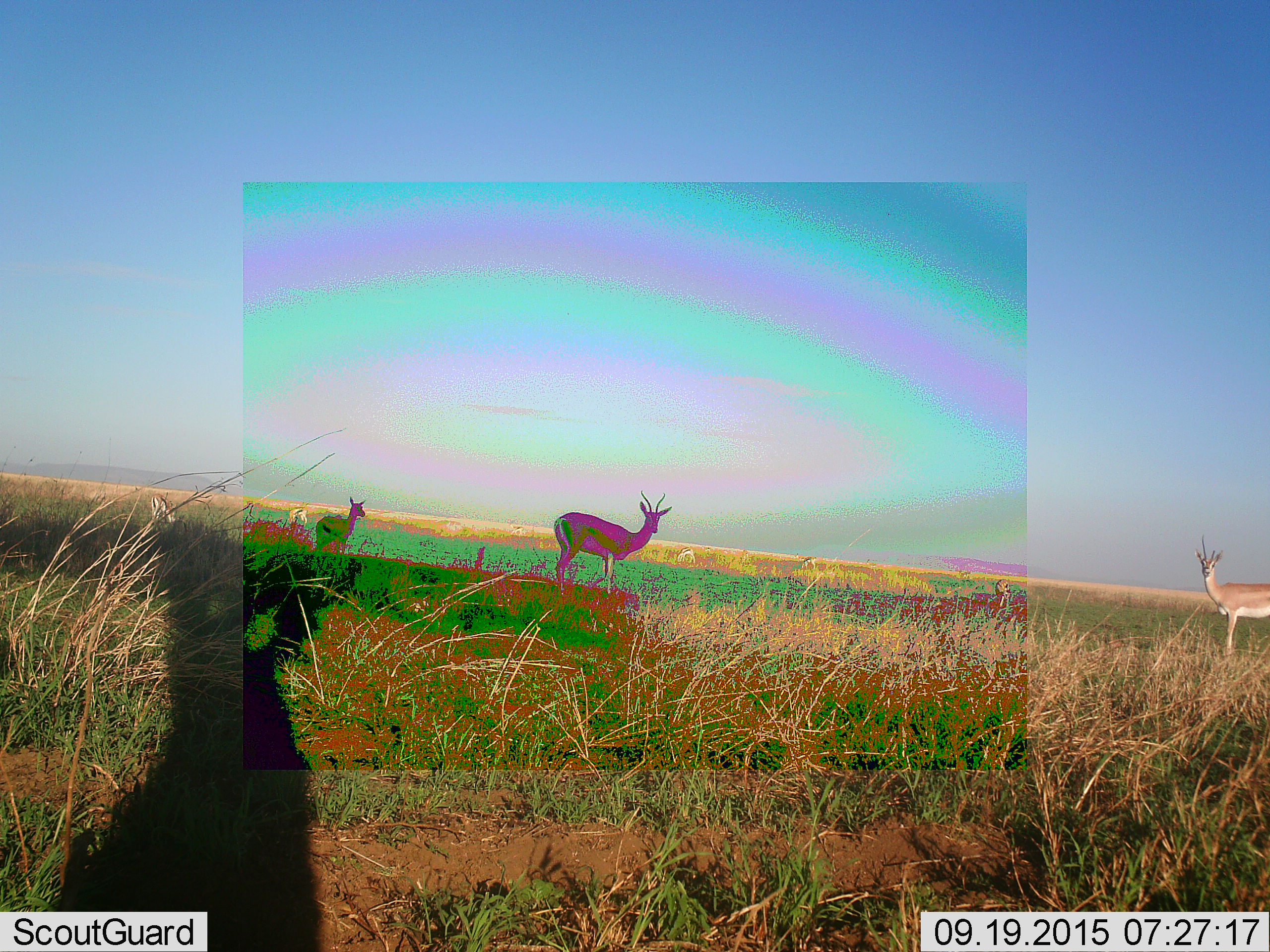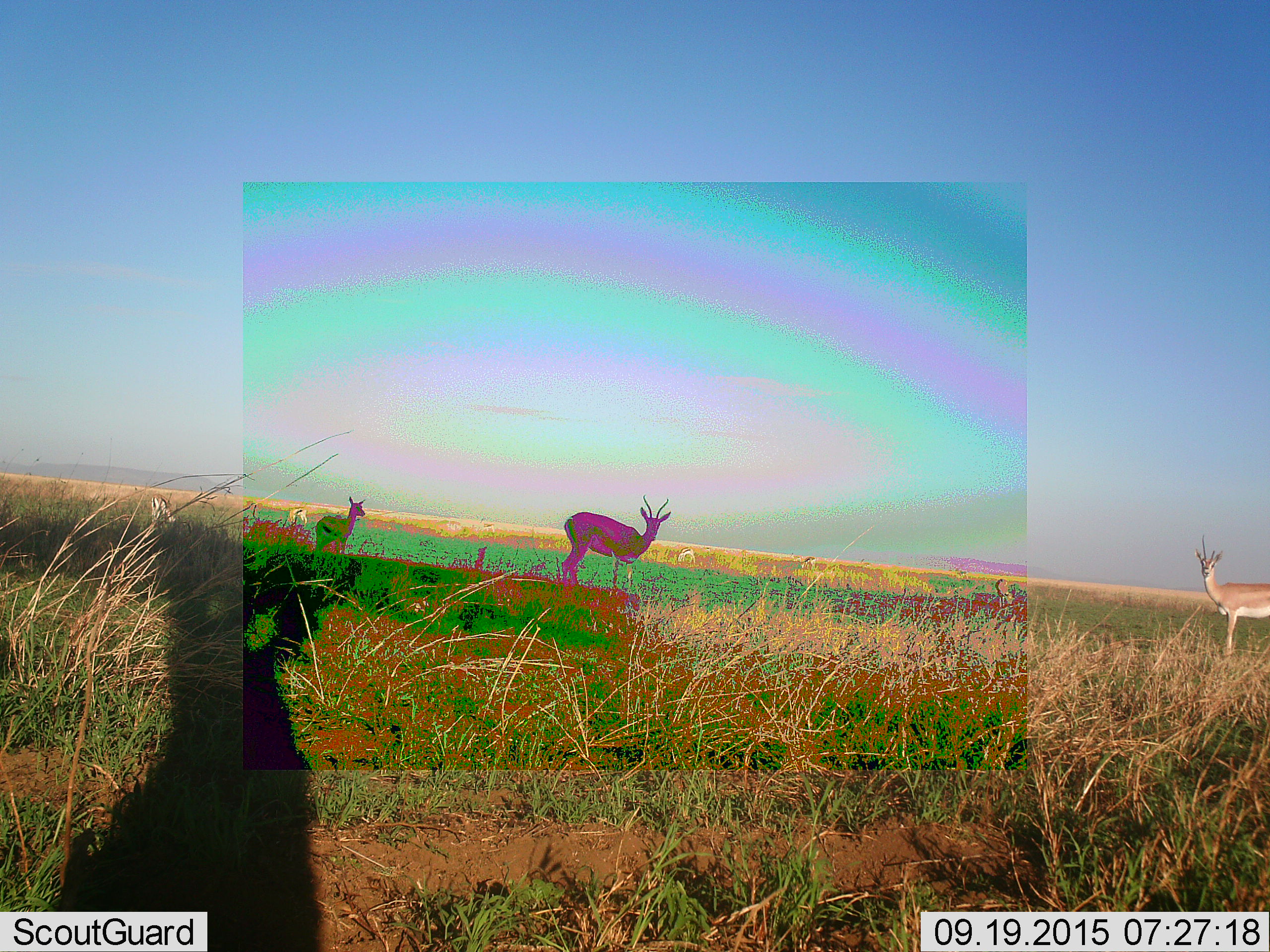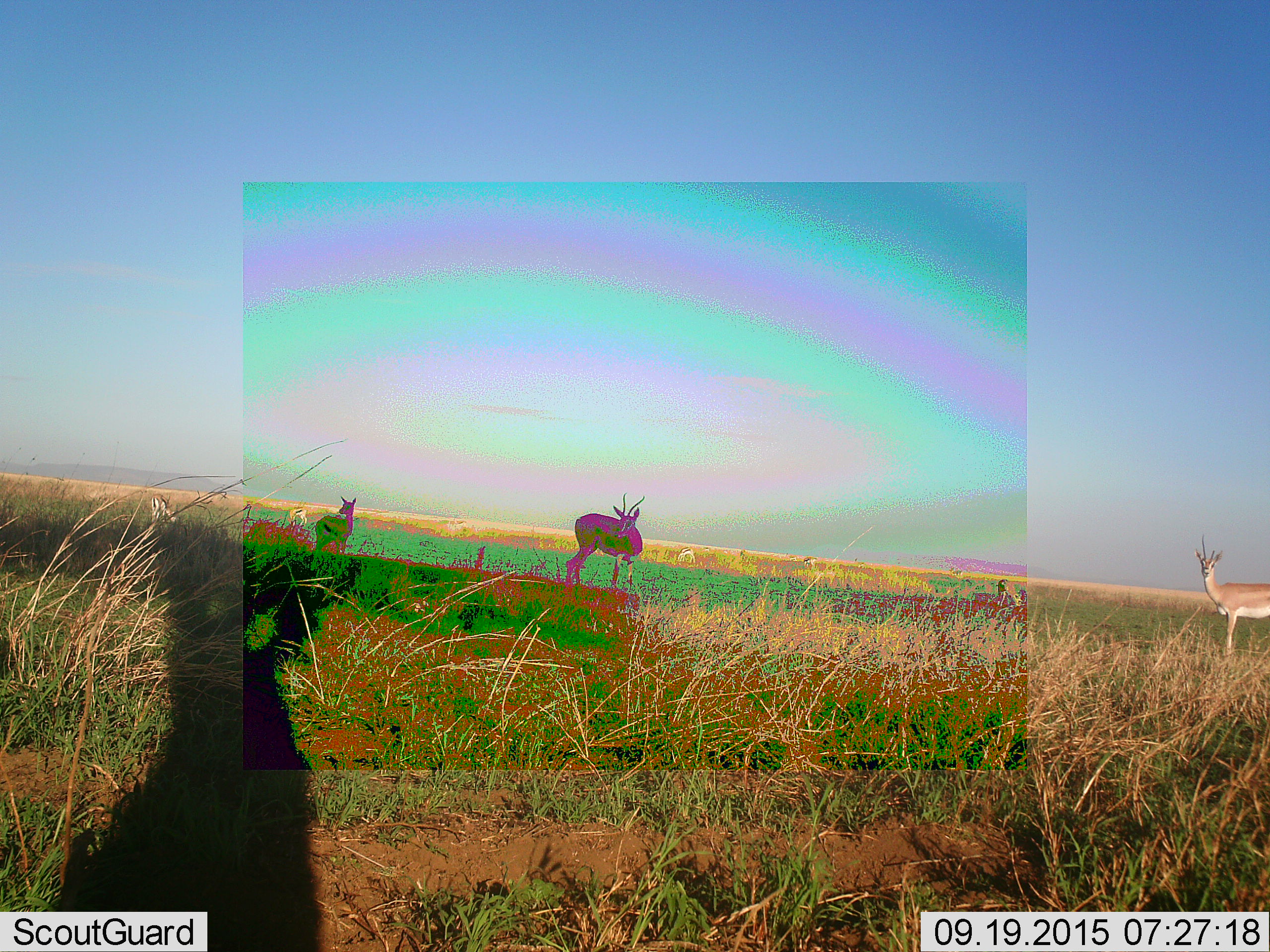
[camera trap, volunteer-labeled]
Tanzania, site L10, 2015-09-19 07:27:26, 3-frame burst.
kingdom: Animalia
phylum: Chordata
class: Mammalia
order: Artiodactyla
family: Bovidae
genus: Nanger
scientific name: Nanger granti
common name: grant's gazelle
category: gazellegrants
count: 4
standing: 83%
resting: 0%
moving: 33%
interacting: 0%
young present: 0%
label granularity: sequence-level